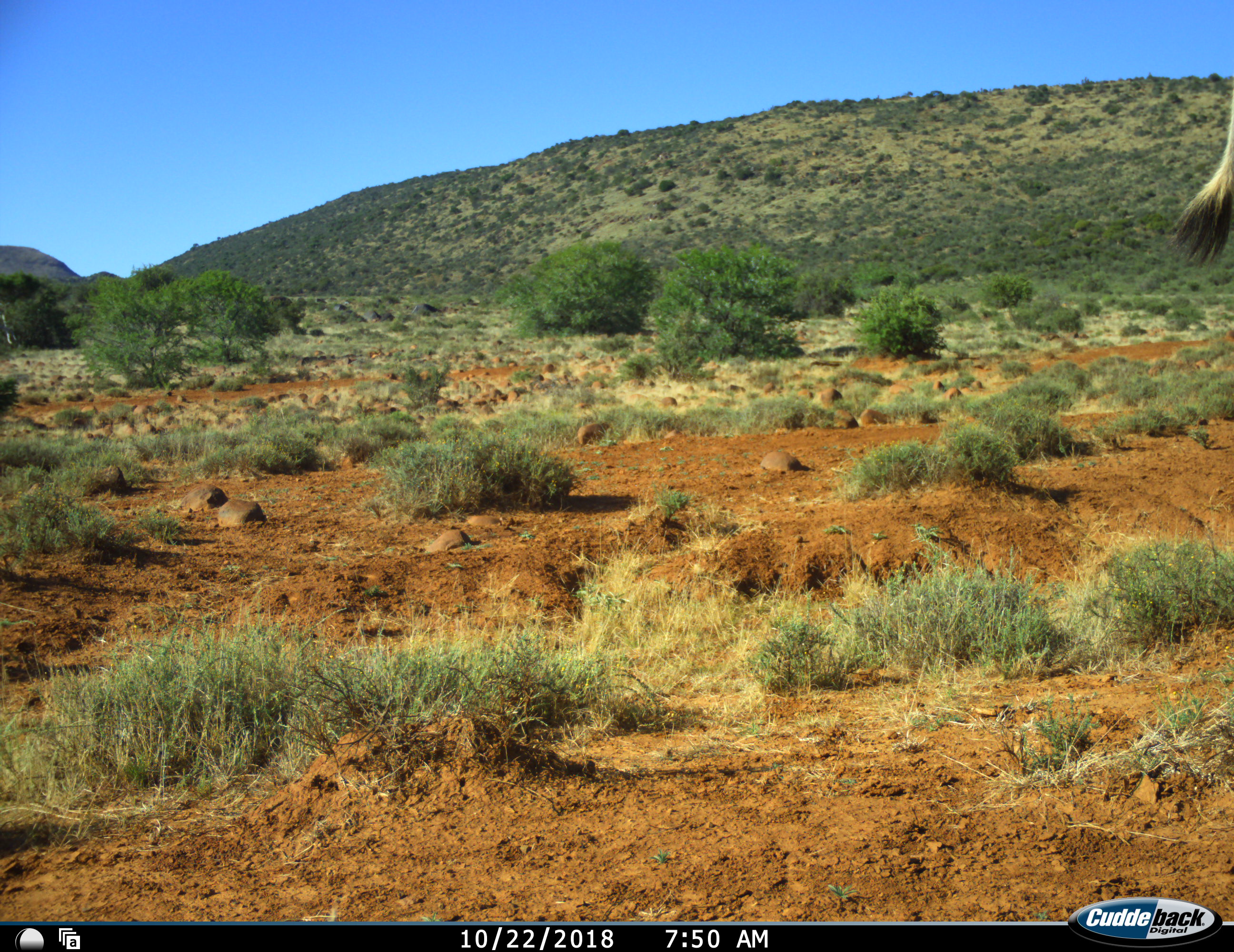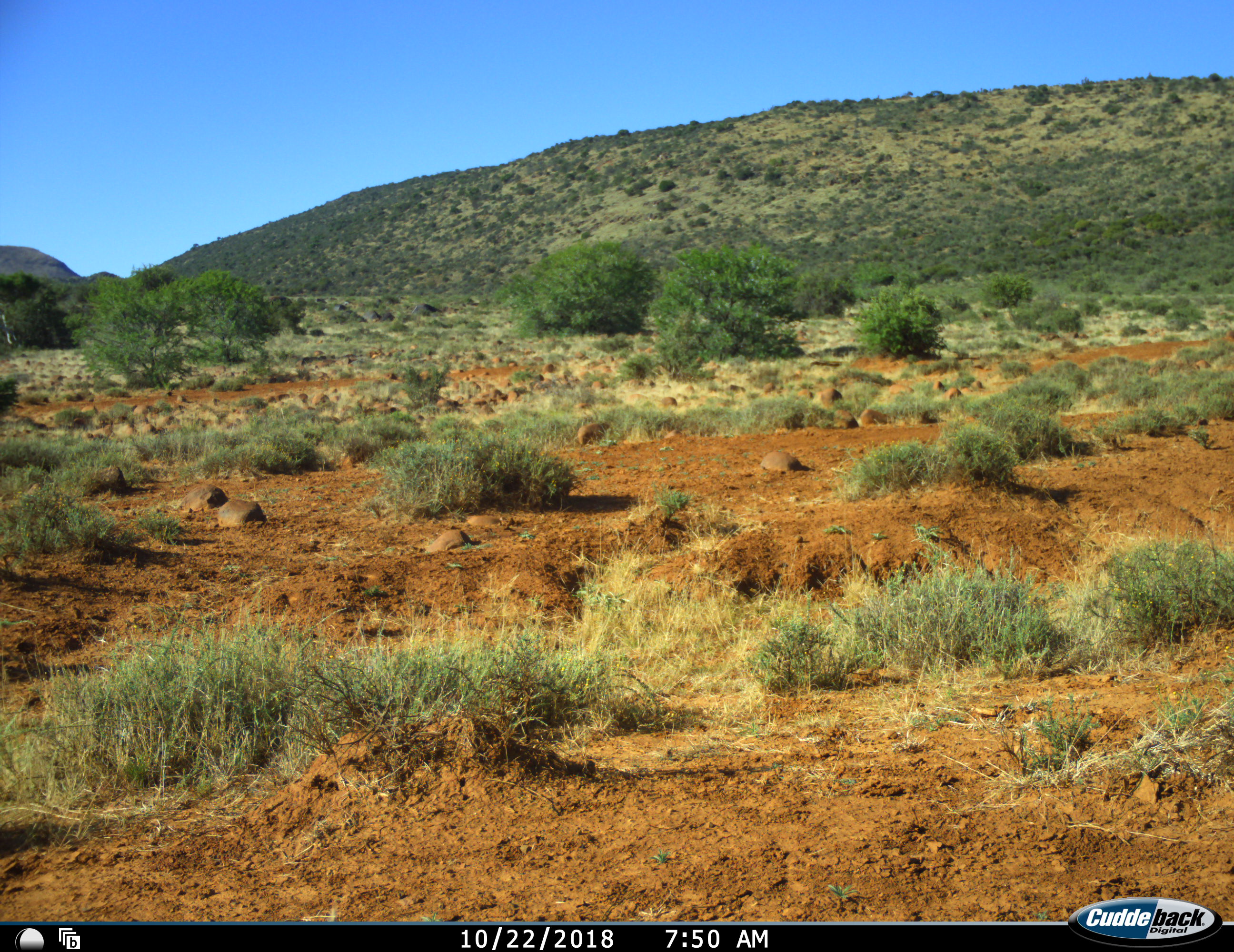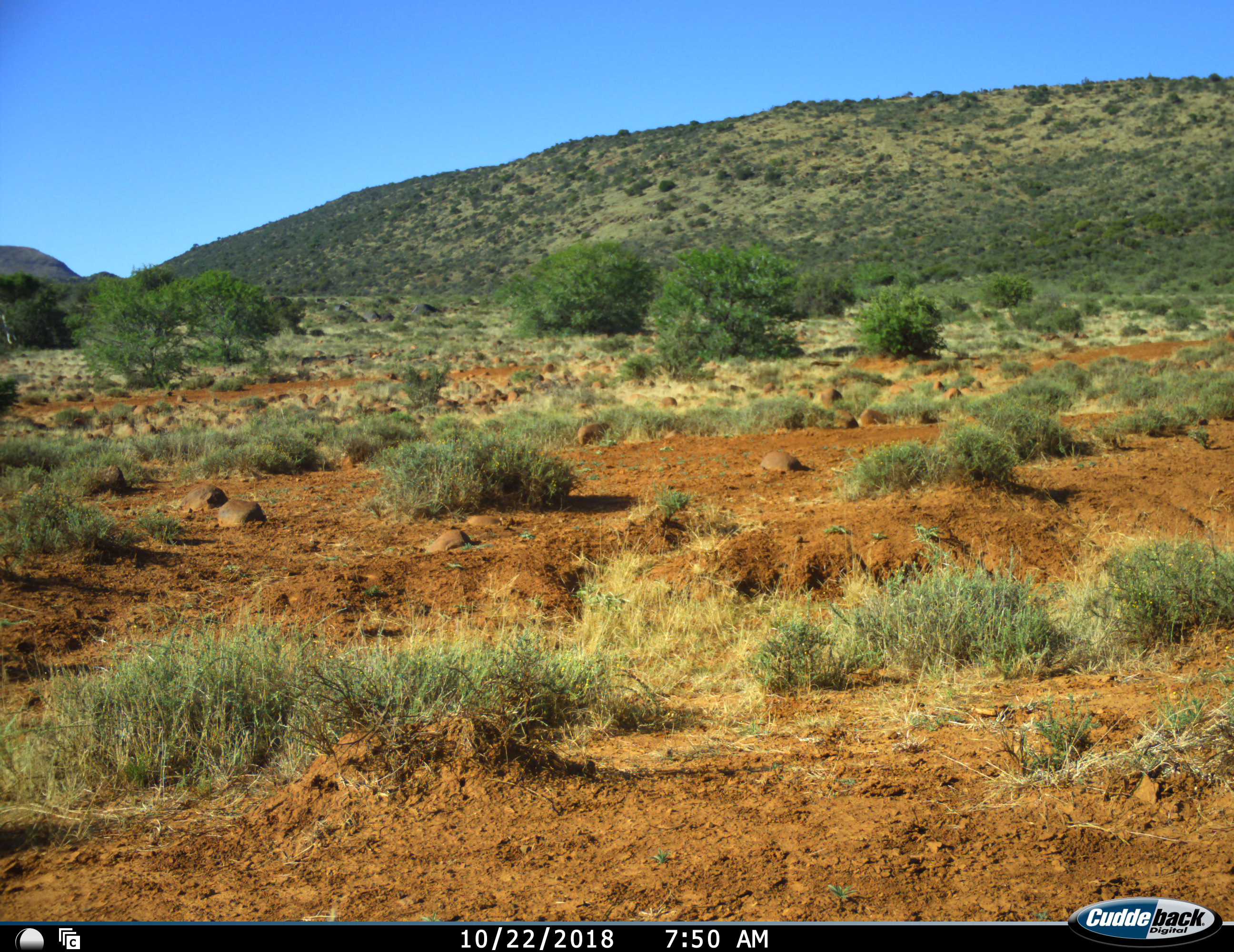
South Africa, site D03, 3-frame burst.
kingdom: Animalia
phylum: Chordata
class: Mammalia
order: Artiodactyla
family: Bovidae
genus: Tragelaphus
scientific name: Tragelaphus oryx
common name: eland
Eland (Tragelaphus oryx), count 1. Behavior (volunteer vote fractions): standing 0%, resting 0%, moving 100%, interacting 0%. Young present (vote fraction): 0%. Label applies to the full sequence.